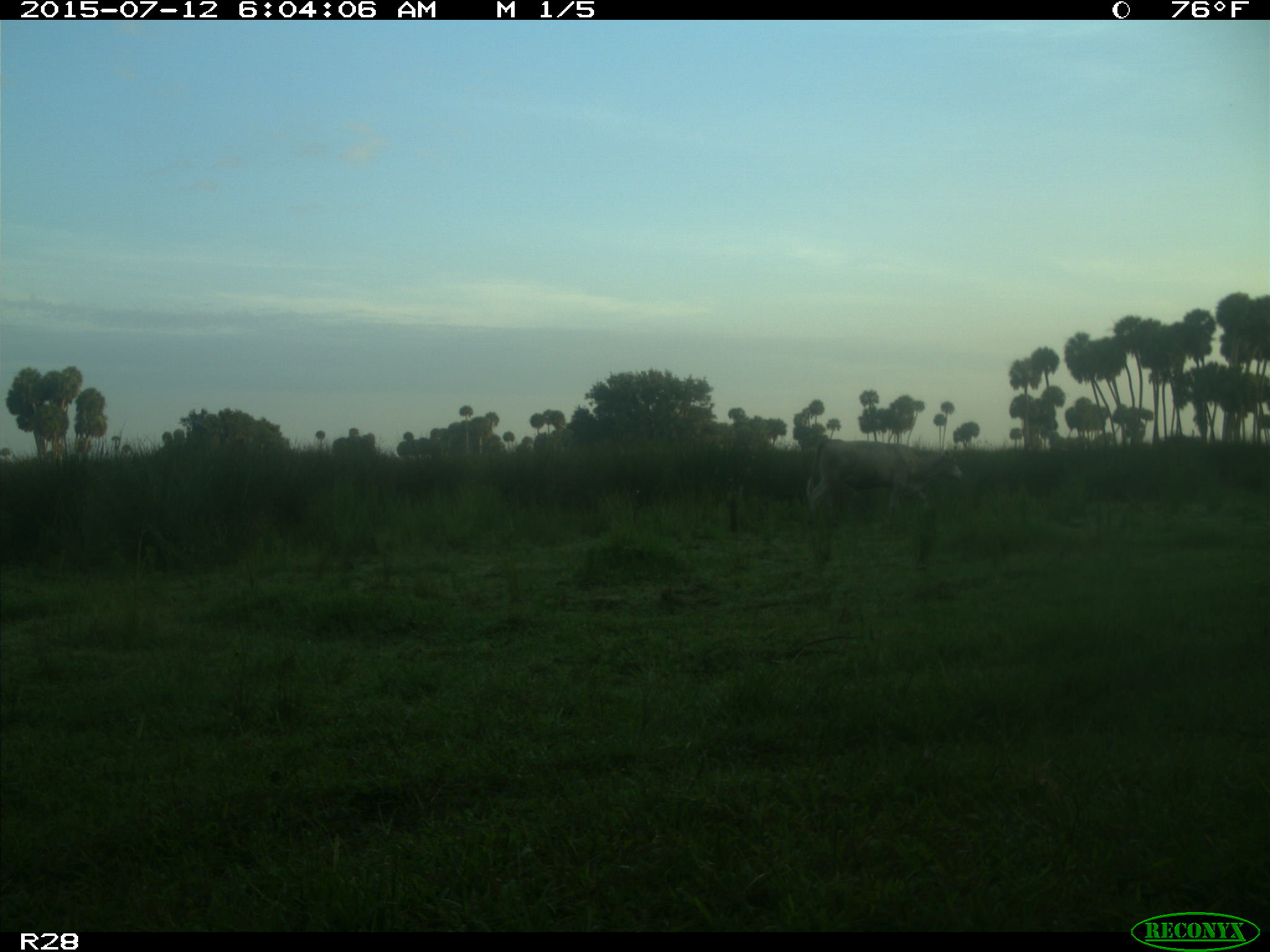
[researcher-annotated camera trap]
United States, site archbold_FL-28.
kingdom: Animalia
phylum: Chordata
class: Mammalia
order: Artiodactyla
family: Bovidae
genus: Bos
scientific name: Bos taurus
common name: domestic cow